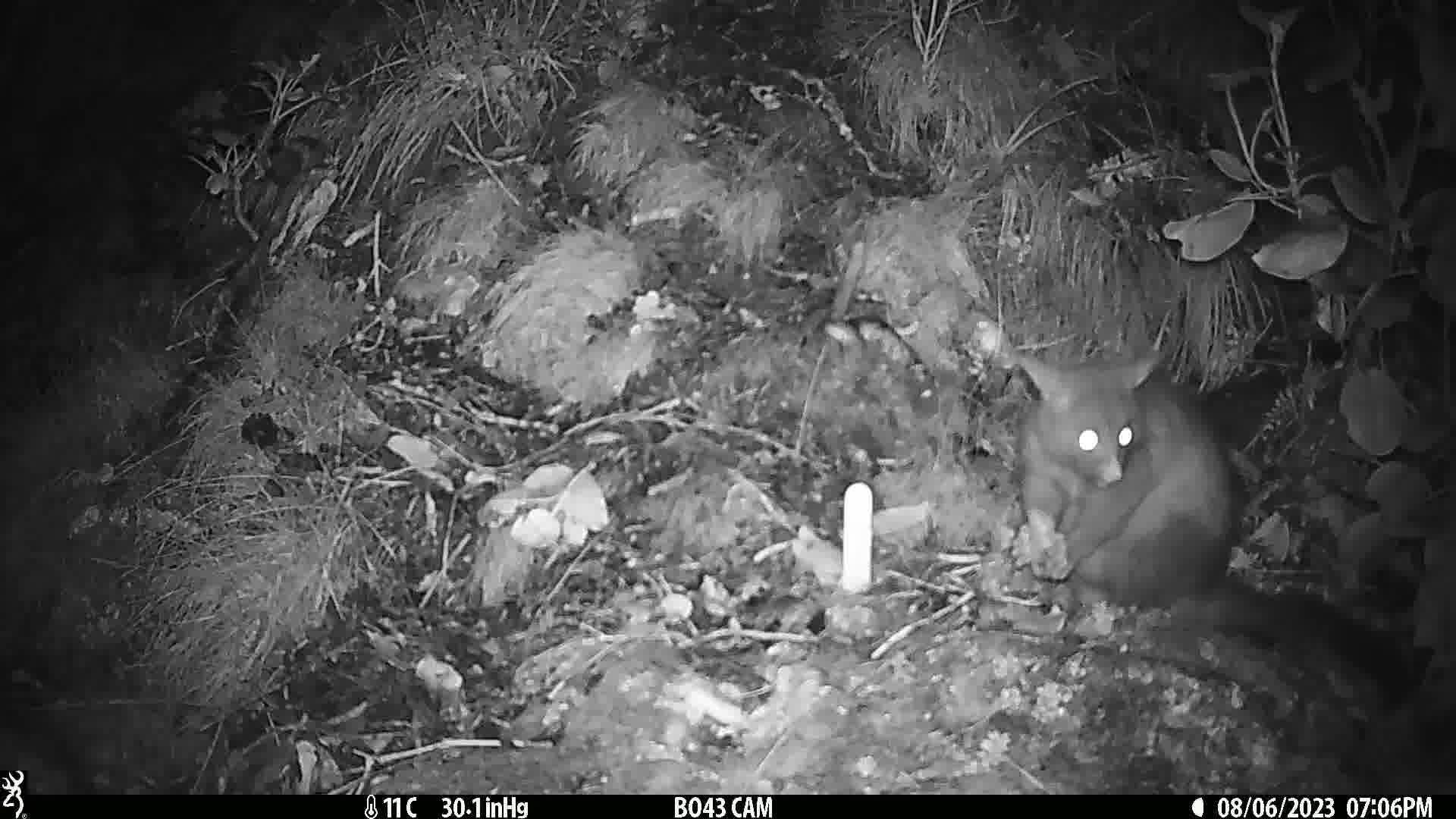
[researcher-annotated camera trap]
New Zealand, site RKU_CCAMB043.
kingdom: Animalia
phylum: Chordata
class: Mammalia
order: Diprotodontia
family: Phalangeridae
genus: Trichosurus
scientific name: Trichosurus vulpecula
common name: common brushtail possum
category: possum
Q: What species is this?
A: Possum (common brushtail possum) (Trichosurus vulpecula).